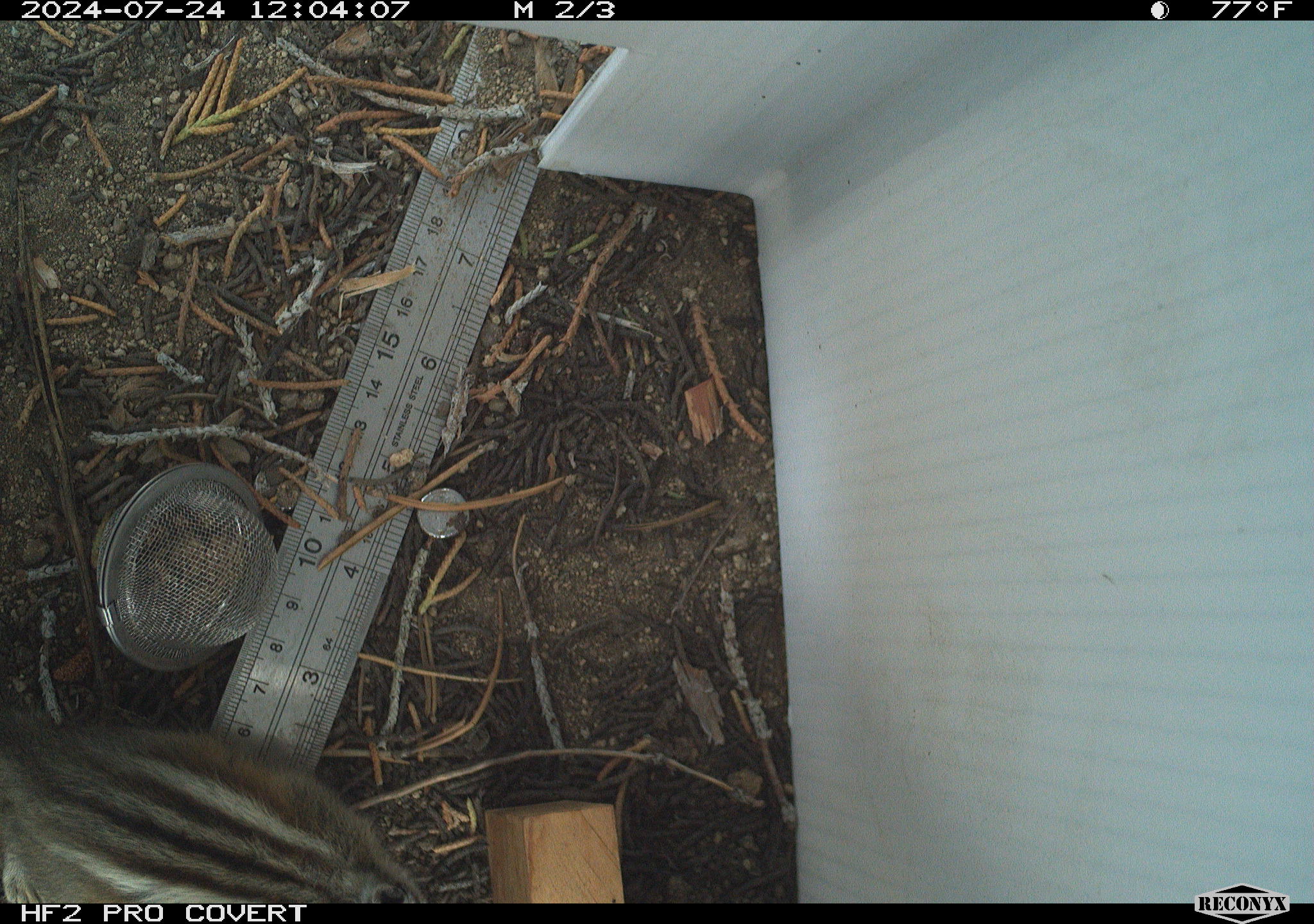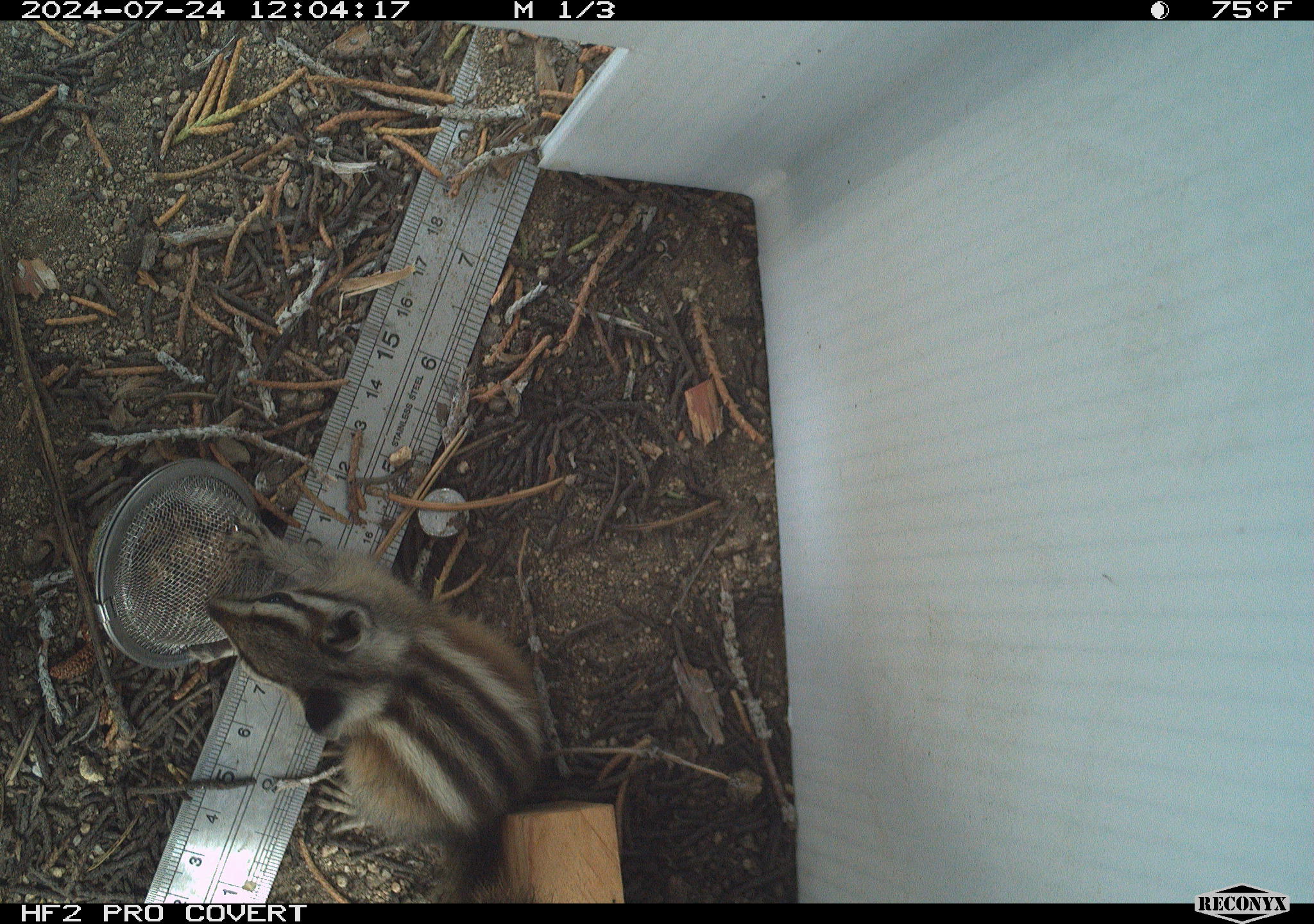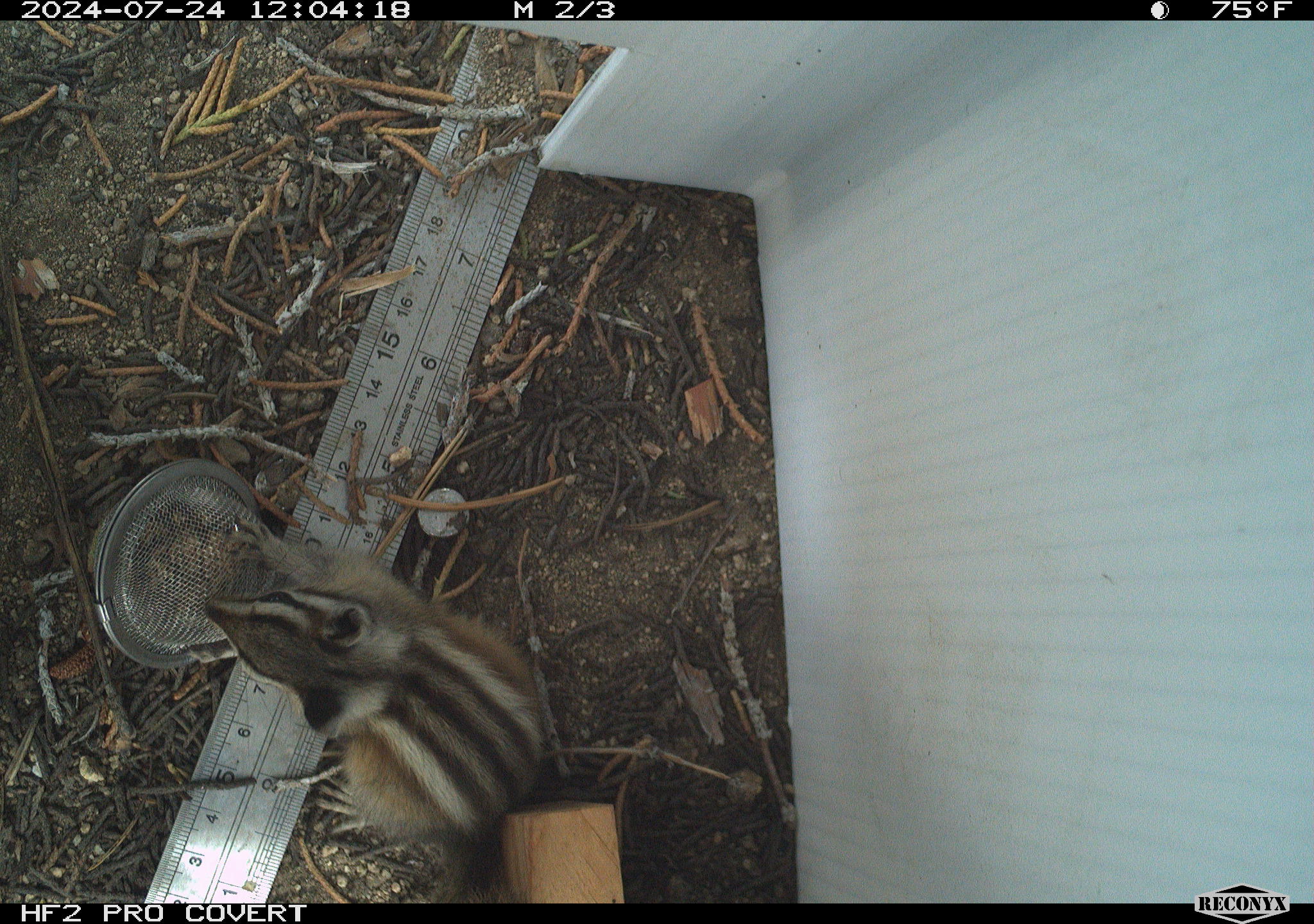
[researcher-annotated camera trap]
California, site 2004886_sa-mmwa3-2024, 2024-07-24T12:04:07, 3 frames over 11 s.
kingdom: Animalia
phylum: Chordata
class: Mammalia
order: Rodentia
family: Sciuridae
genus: Neotamias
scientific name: Neotamias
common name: western chipmunks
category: neotamias species